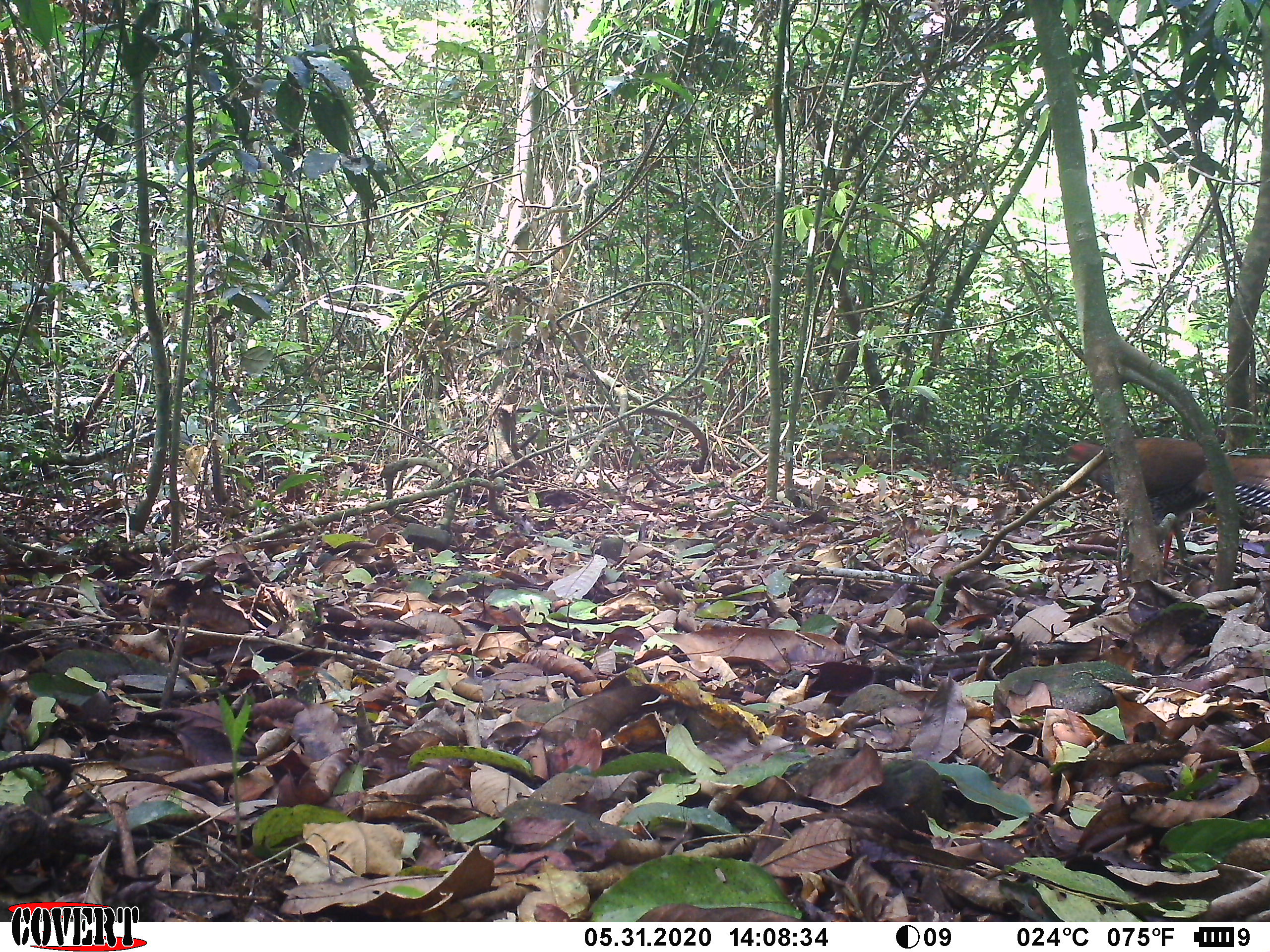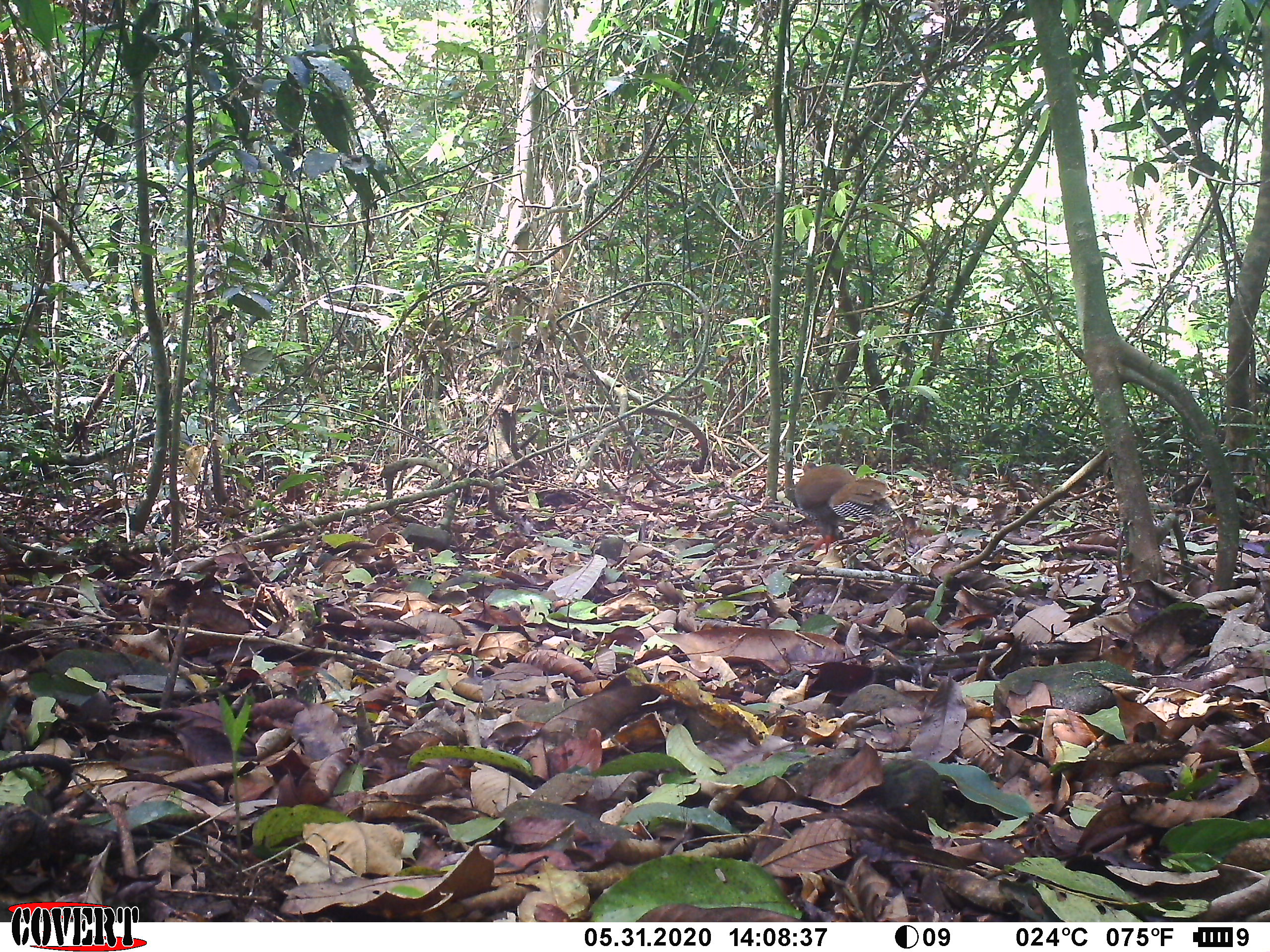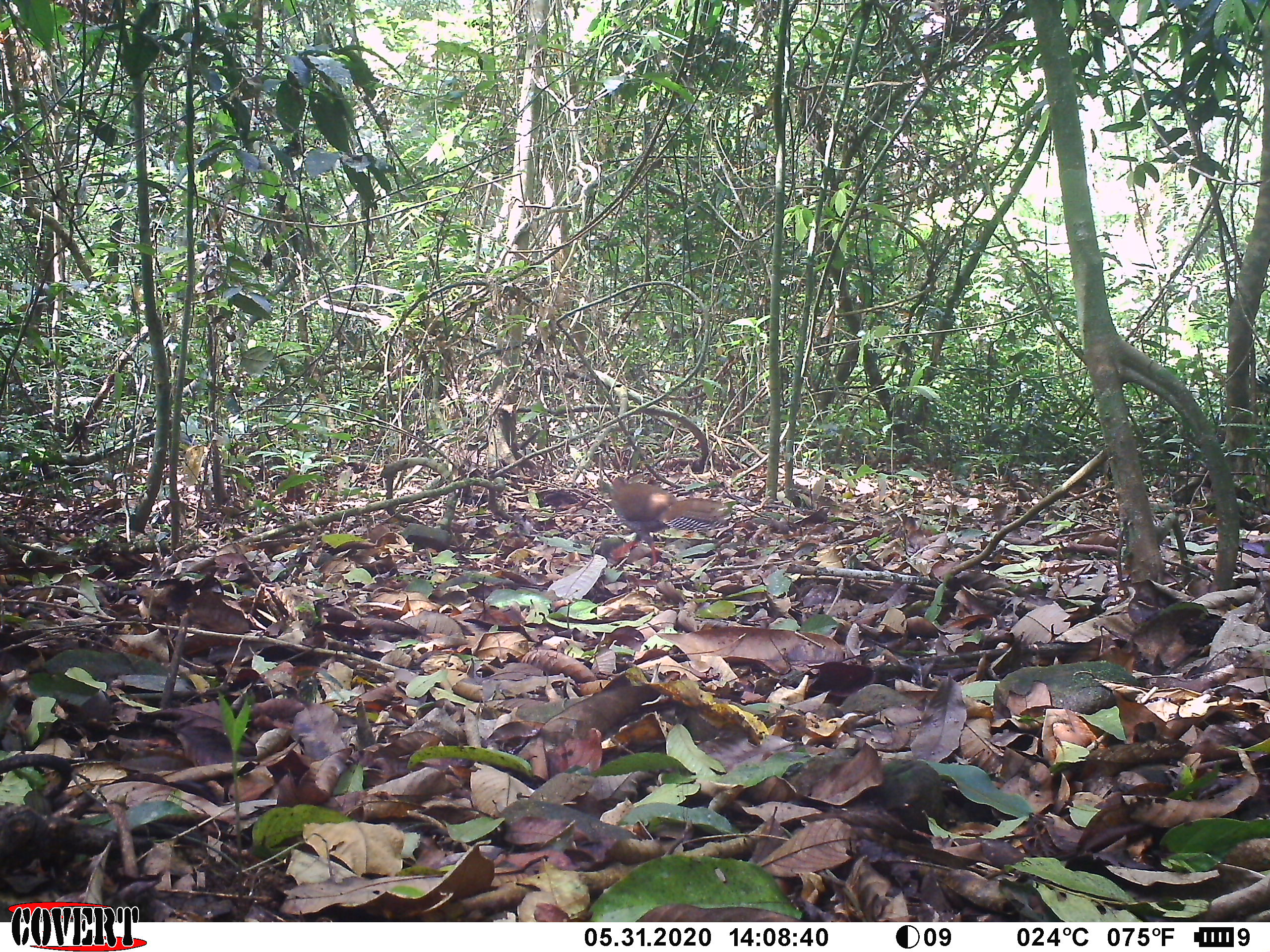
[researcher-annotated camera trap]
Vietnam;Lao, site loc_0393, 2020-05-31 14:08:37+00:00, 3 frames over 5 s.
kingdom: Animalia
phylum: Chordata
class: Aves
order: Galliformes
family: Phasianidae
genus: Lophura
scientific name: Lophura nycthemera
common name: silver pheasant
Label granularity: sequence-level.